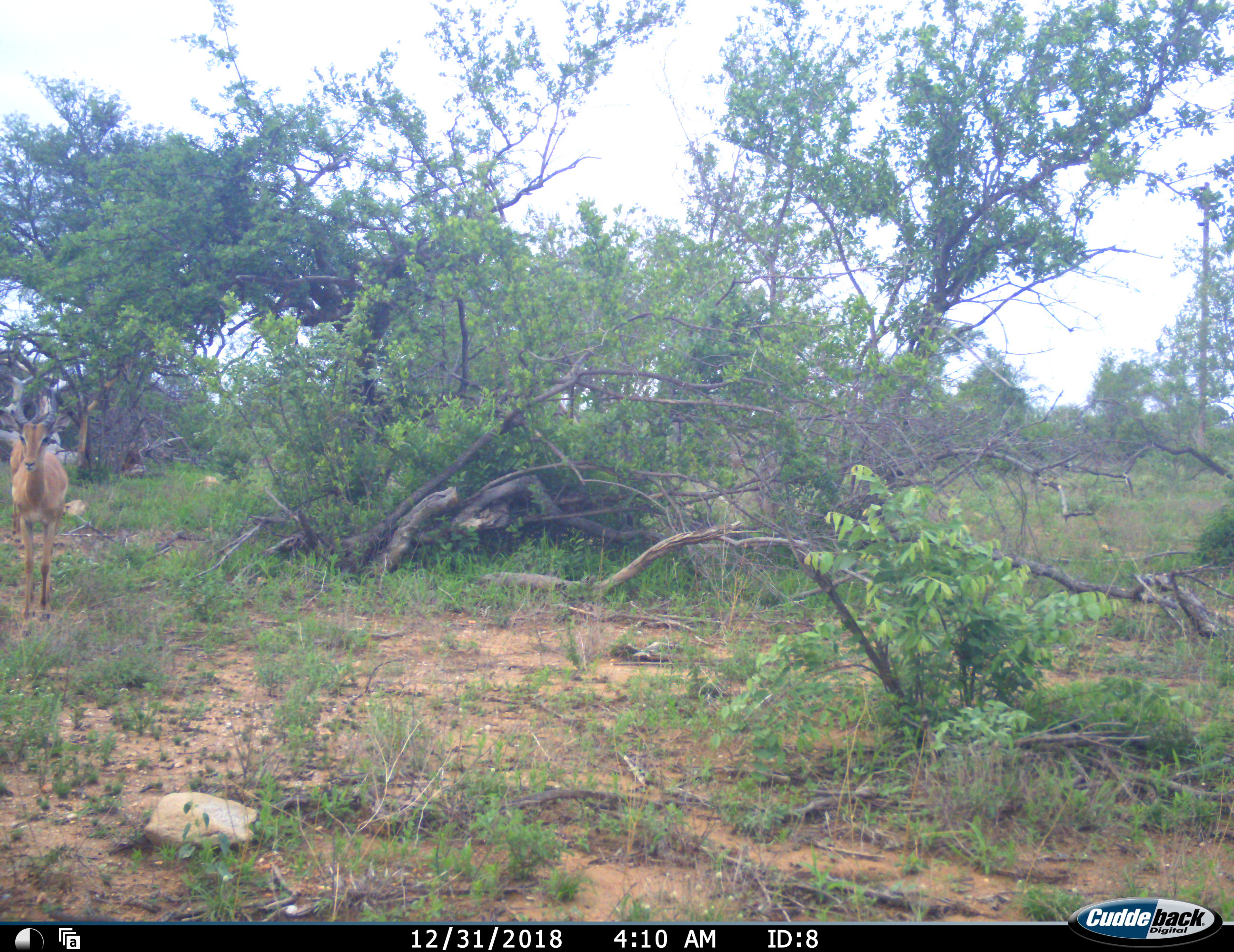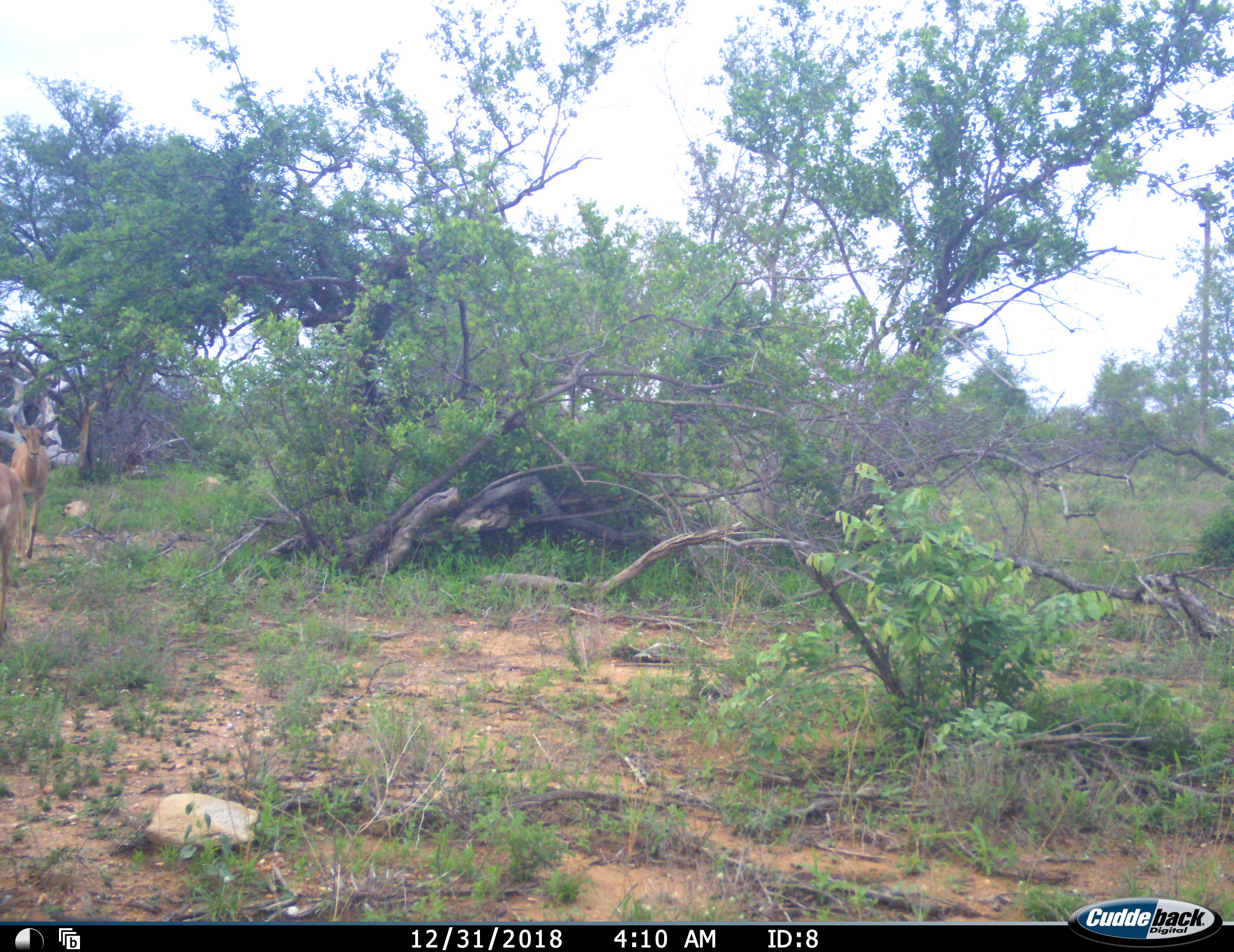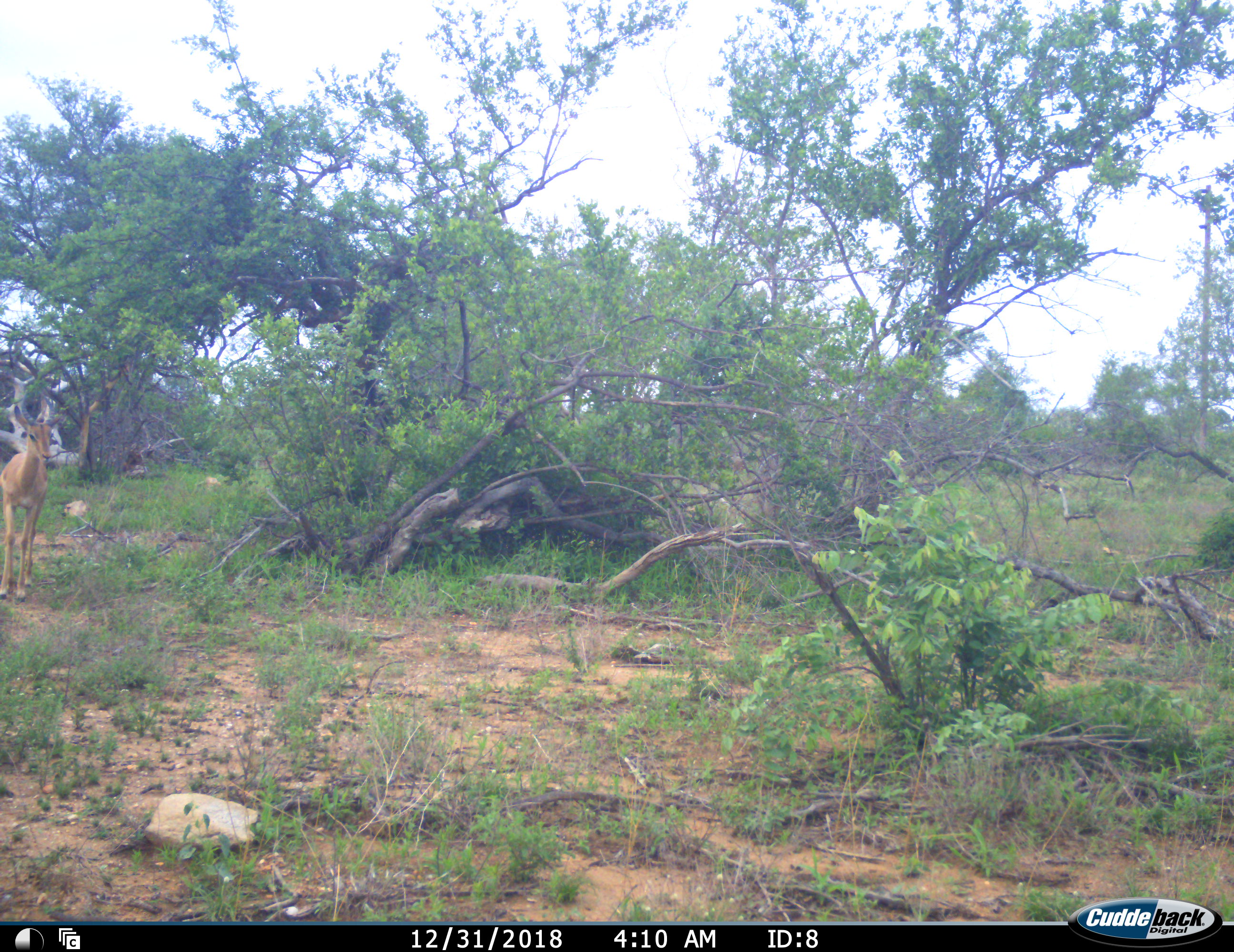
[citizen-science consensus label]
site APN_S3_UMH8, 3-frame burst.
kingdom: Animalia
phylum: Chordata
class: Mammalia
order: Artiodactyla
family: Bovidae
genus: Aepyceros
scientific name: Aepyceros melampus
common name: impala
Impala (Aepyceros melampus), count 1. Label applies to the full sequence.